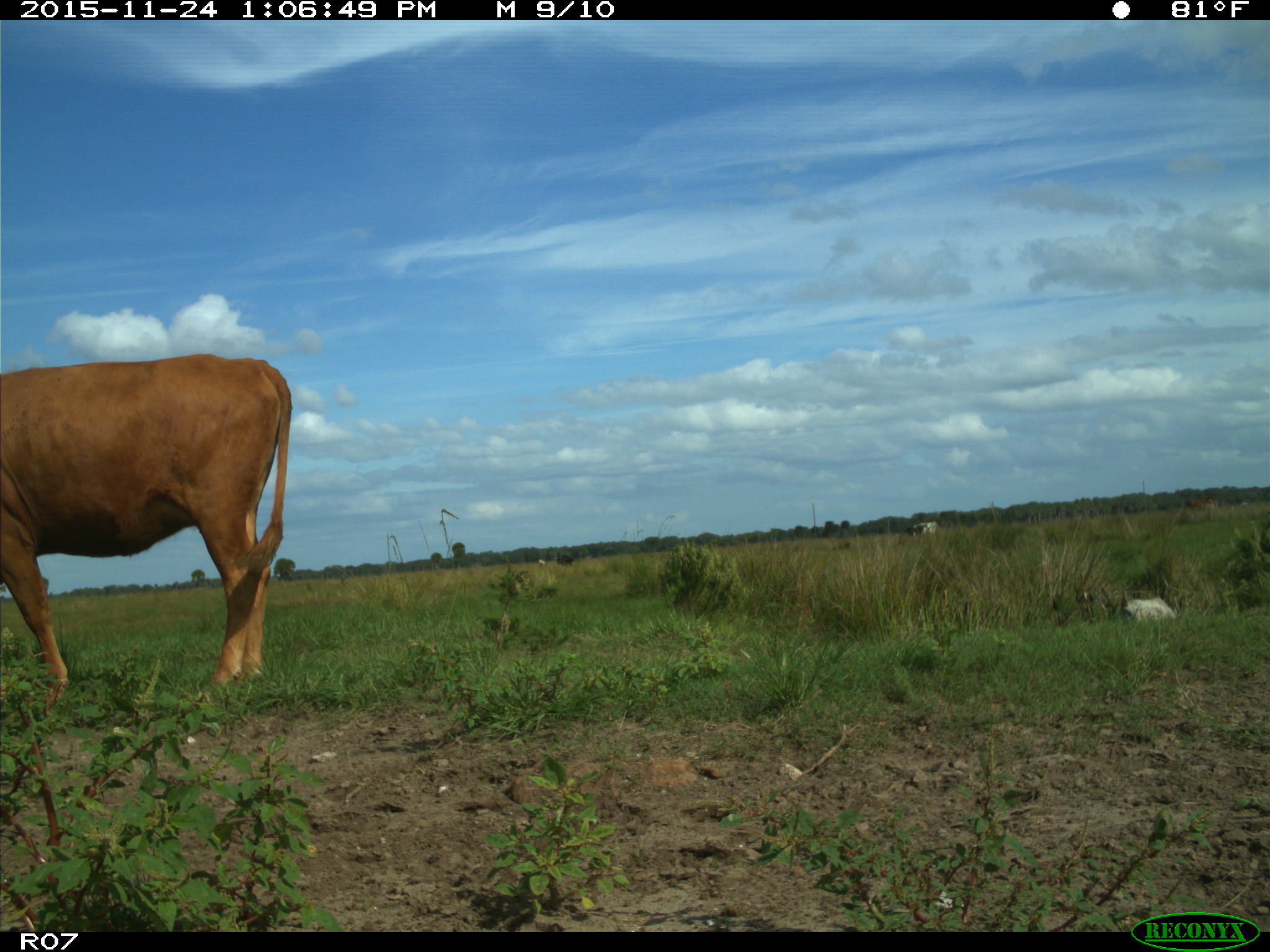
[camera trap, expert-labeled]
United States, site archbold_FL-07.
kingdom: Animalia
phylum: Chordata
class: Mammalia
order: Artiodactyla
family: Bovidae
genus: Bos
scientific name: Bos taurus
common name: domestic cow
Bos taurus (domestic cow).